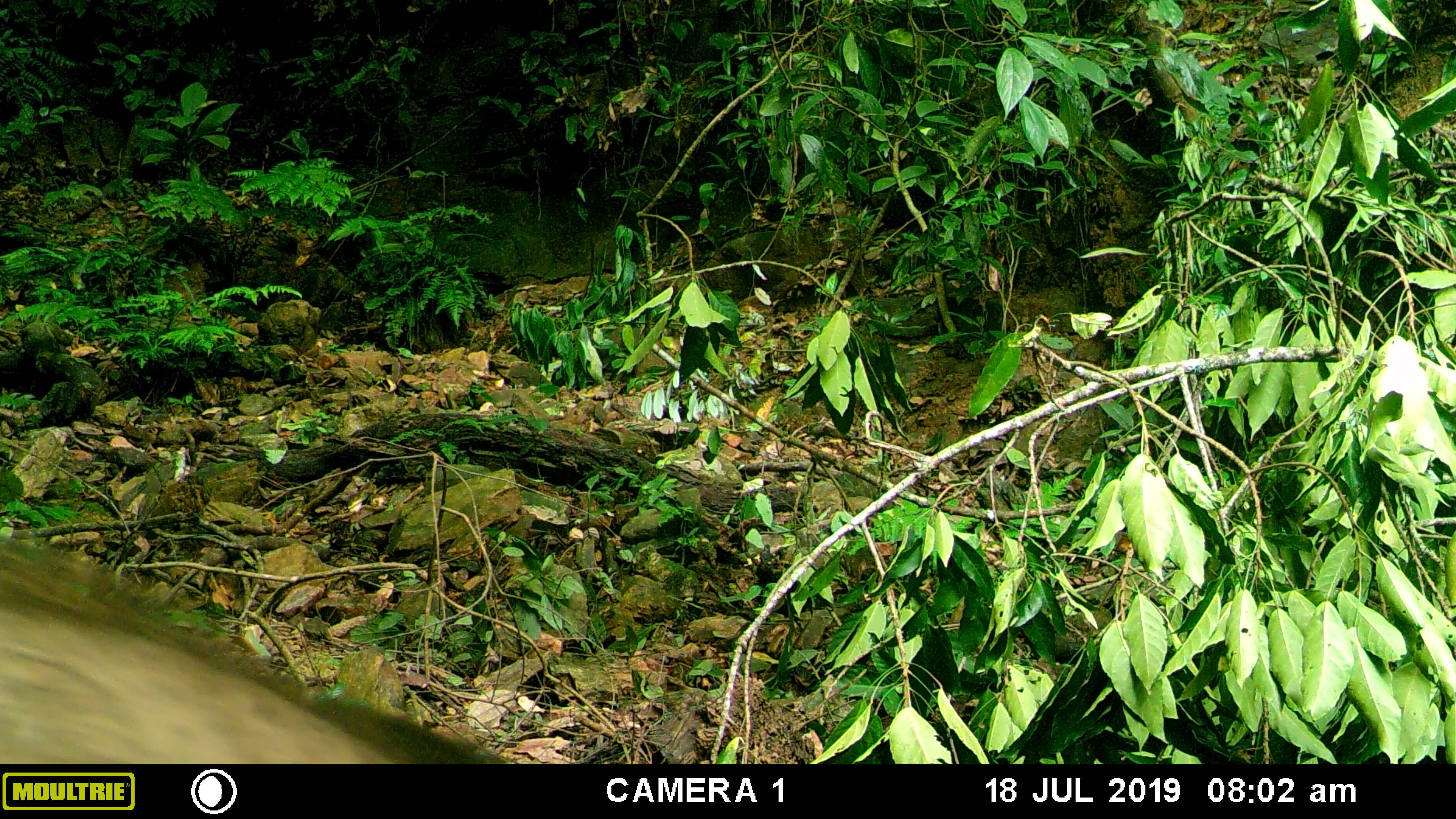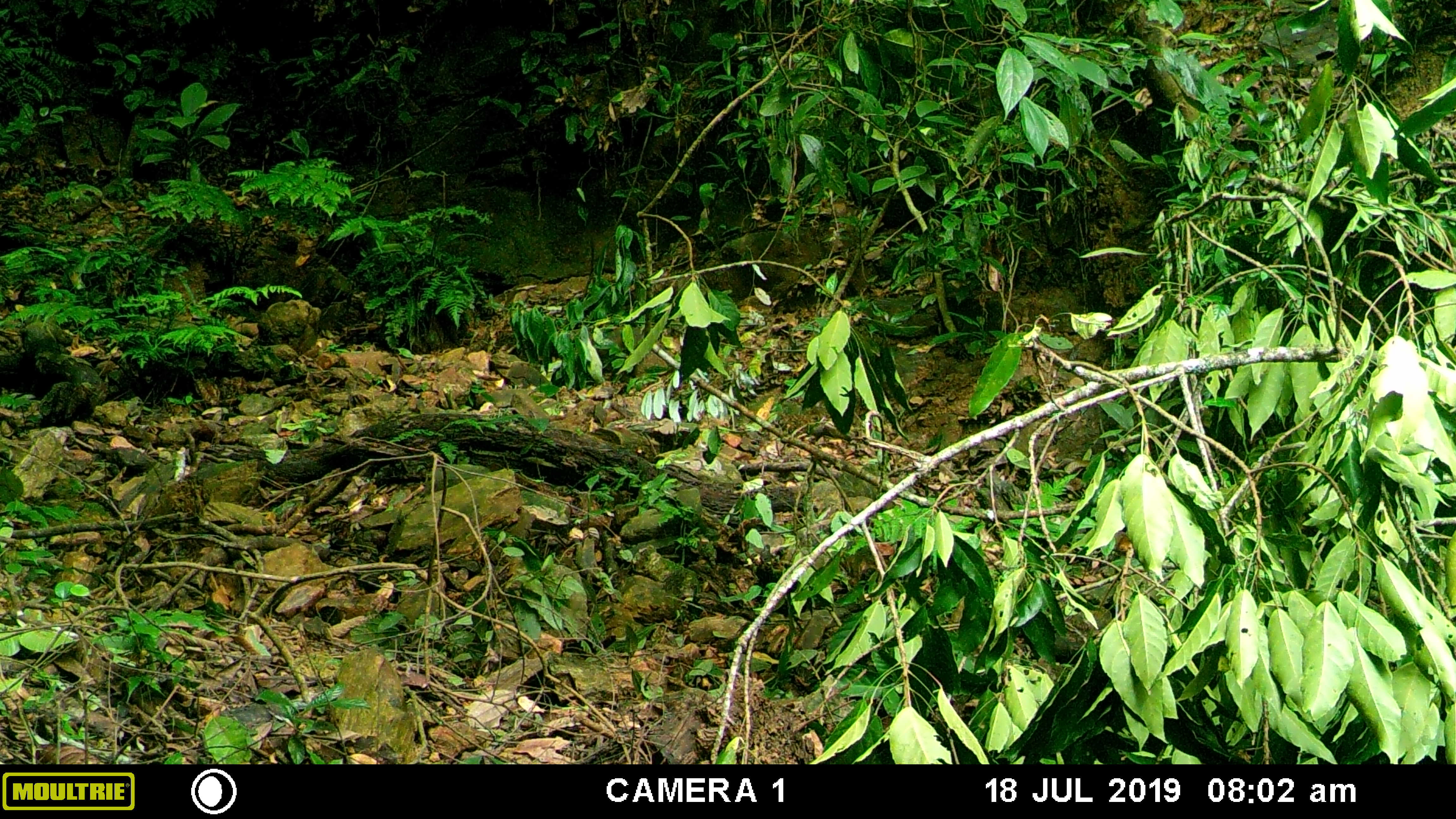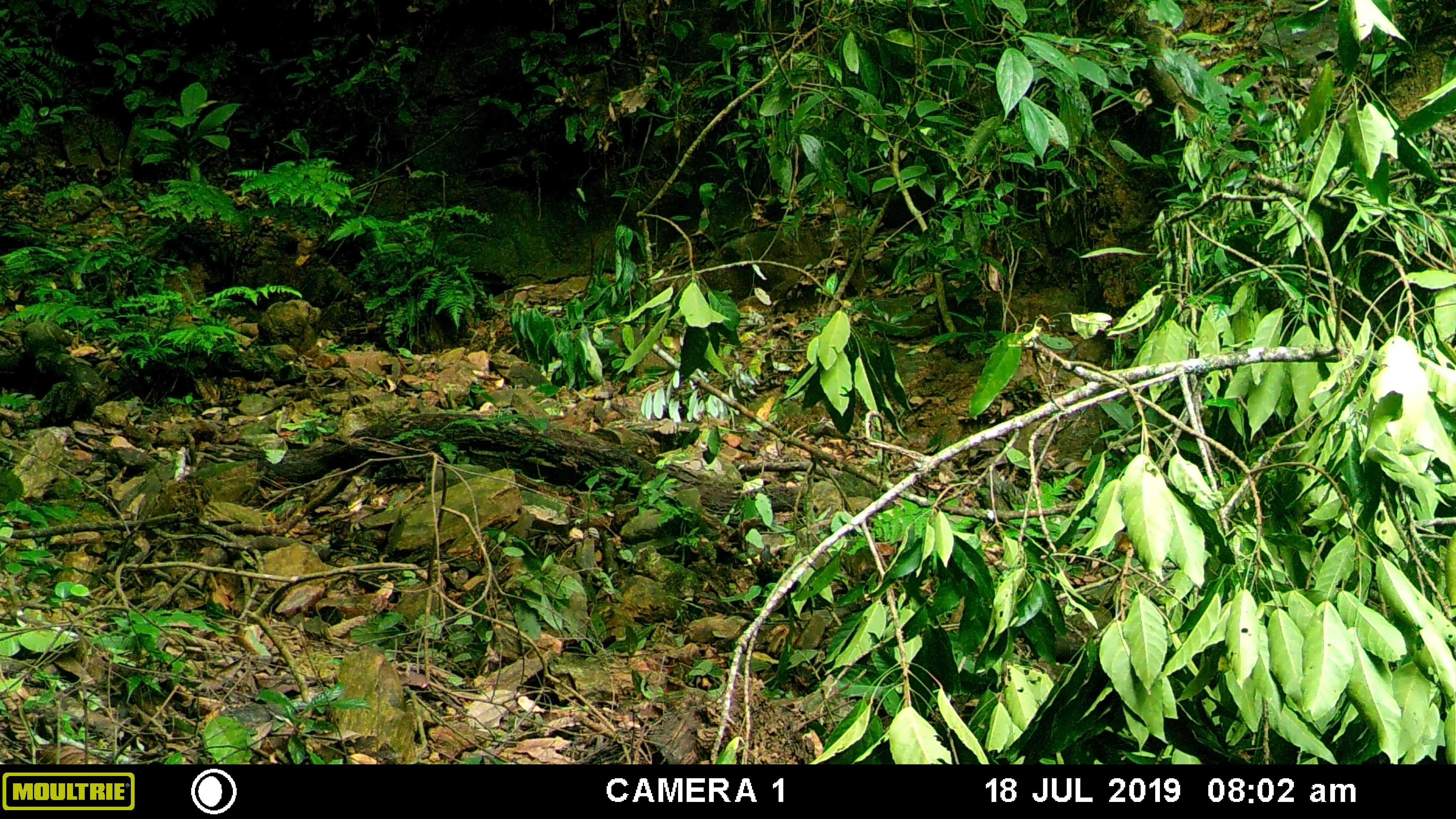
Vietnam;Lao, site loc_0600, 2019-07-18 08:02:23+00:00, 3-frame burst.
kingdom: Animalia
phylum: Chordata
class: Mammalia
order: Artiodactyla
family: Suidae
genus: Sus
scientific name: Sus scrofa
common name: eurasian wild pig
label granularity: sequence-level